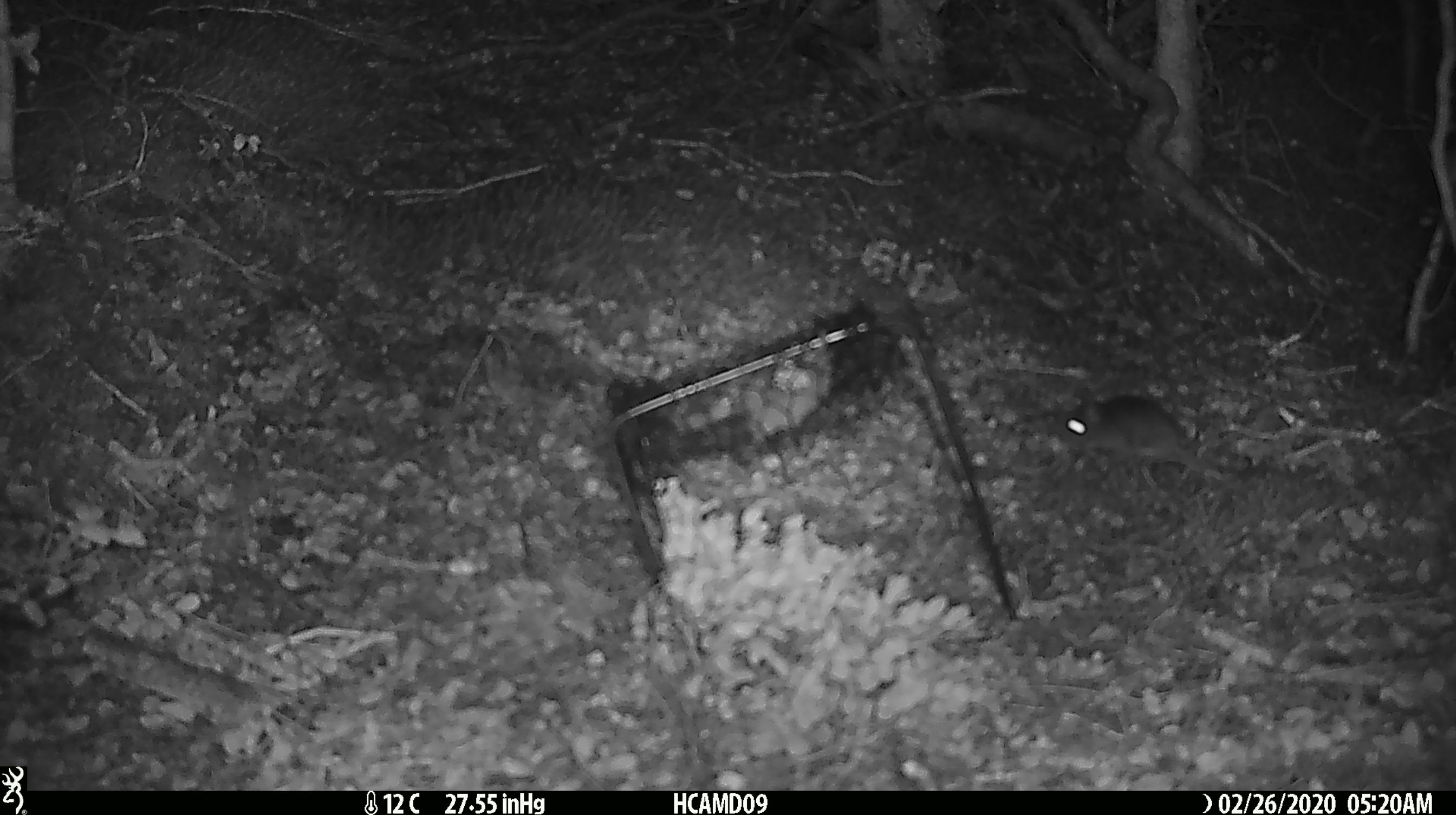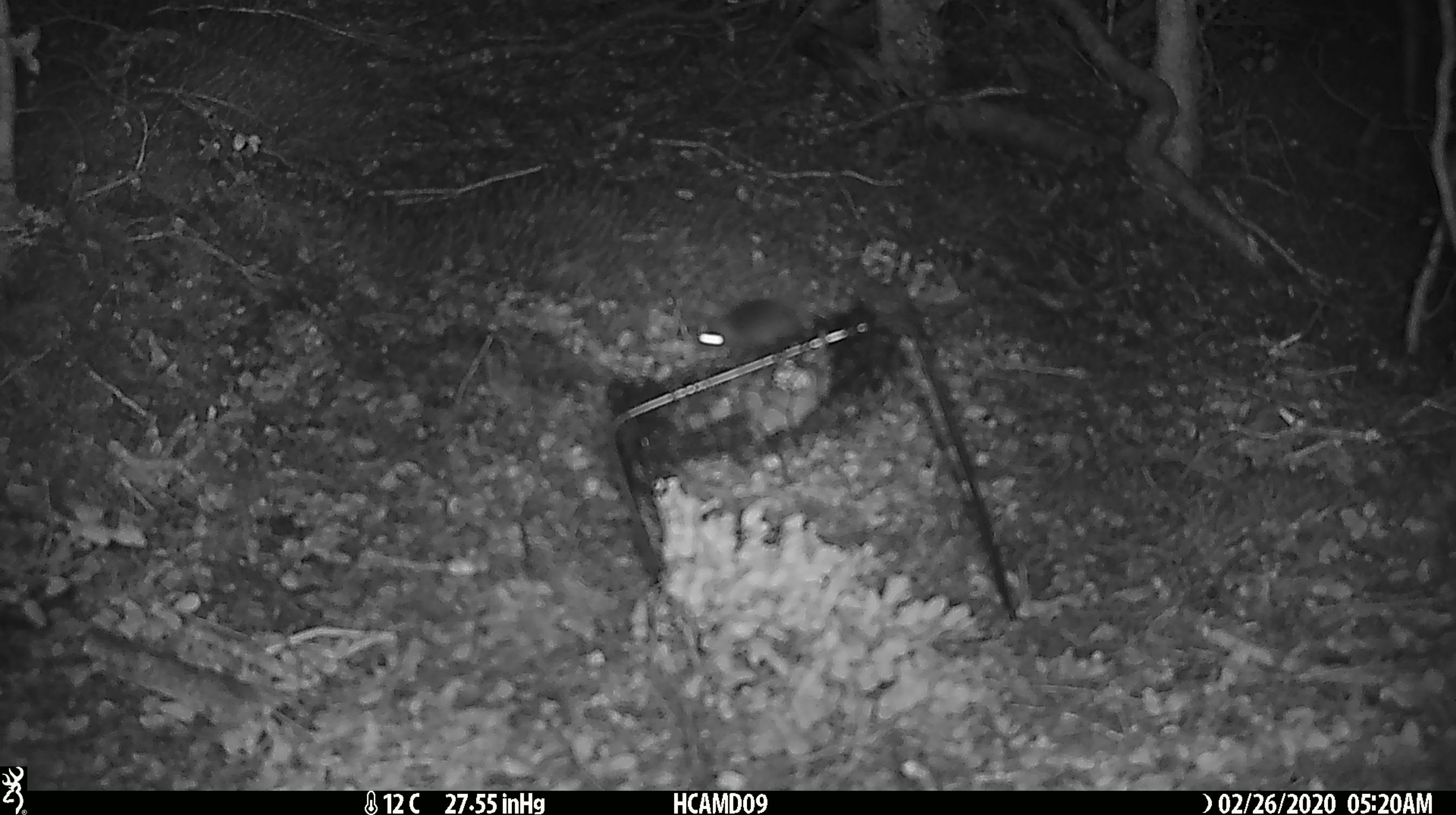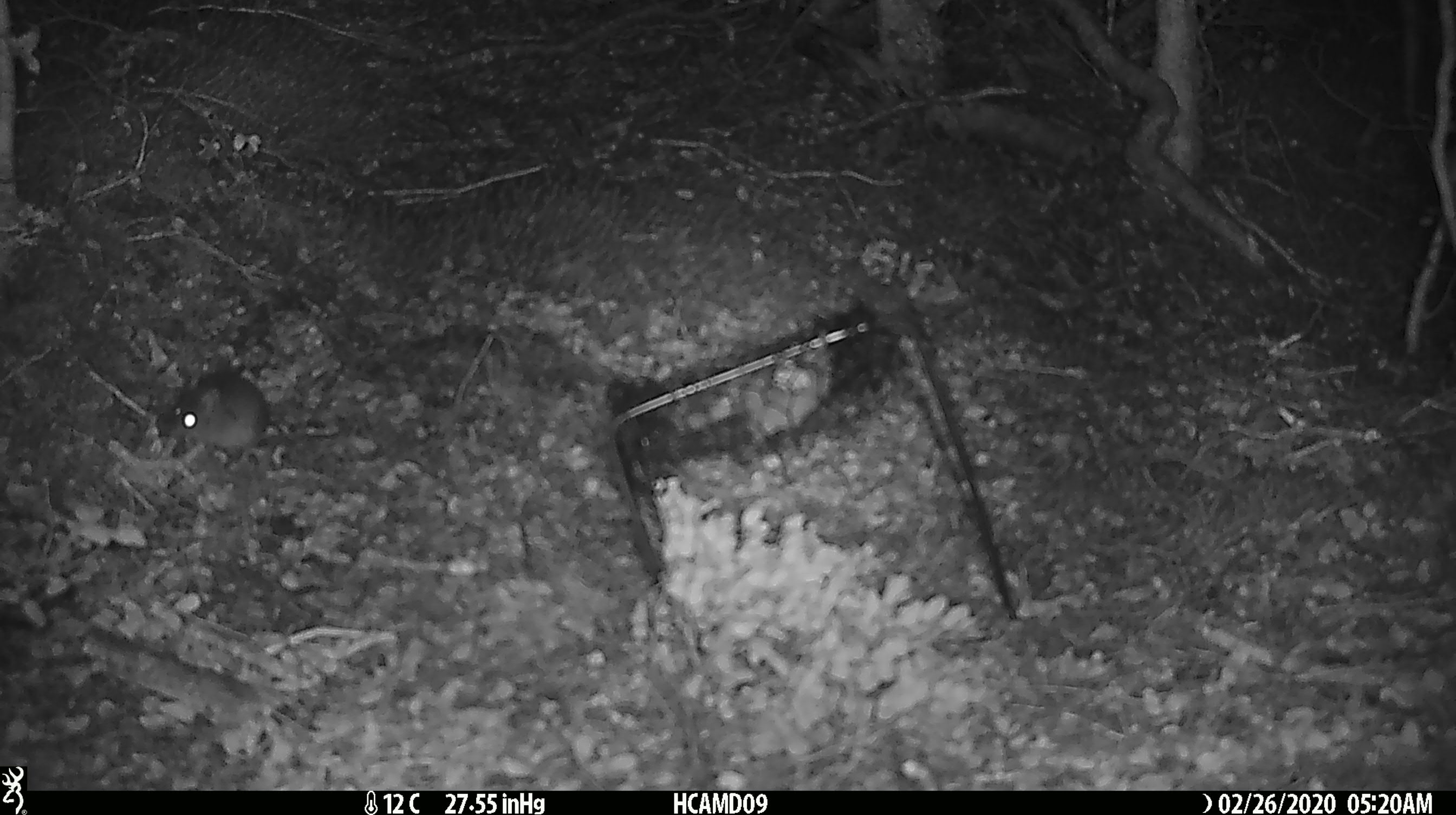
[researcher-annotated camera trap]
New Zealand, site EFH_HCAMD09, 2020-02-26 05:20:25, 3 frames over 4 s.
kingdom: Animalia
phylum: Chordata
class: Mammalia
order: Rodentia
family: Muridae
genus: Mus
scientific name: Mus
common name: mouse